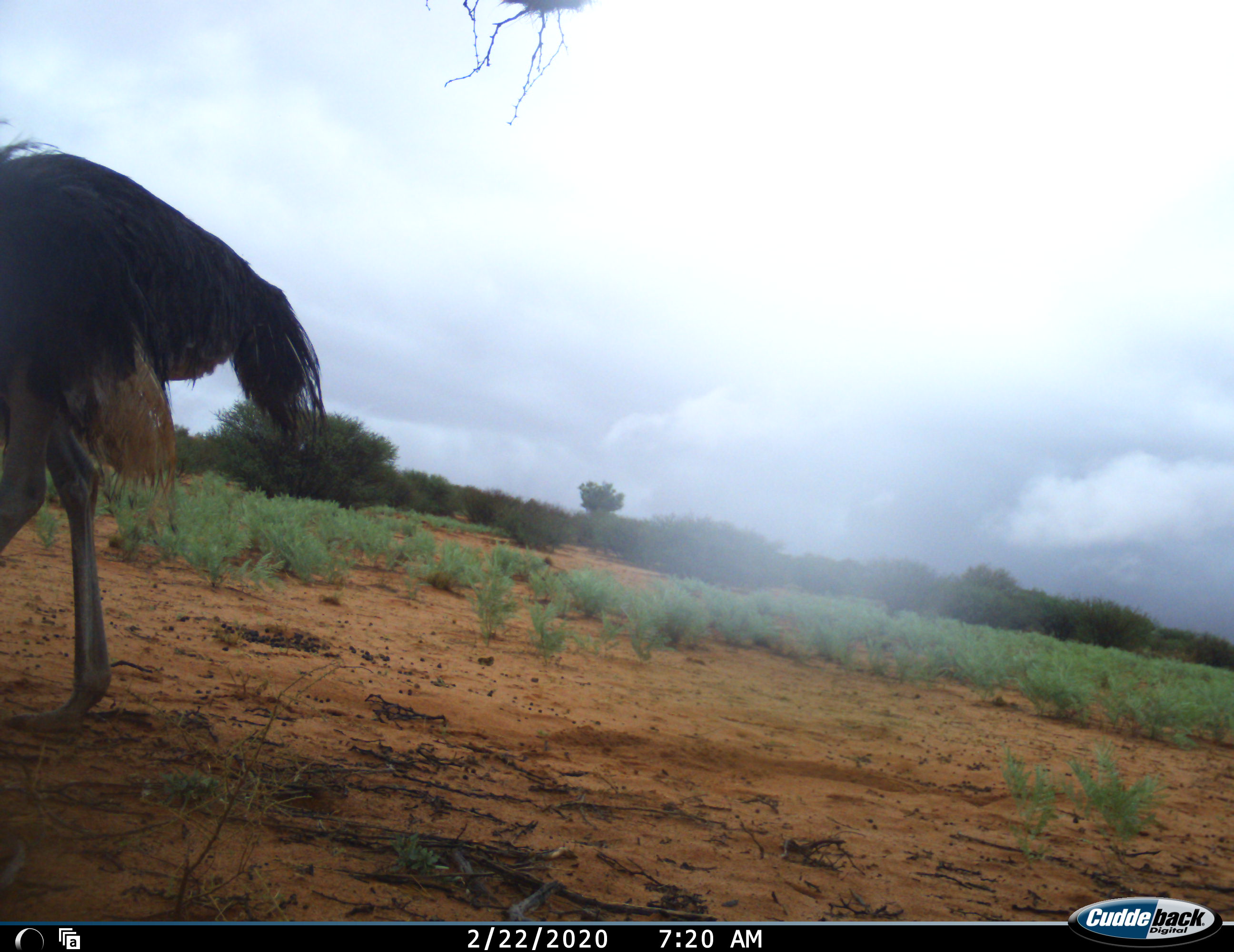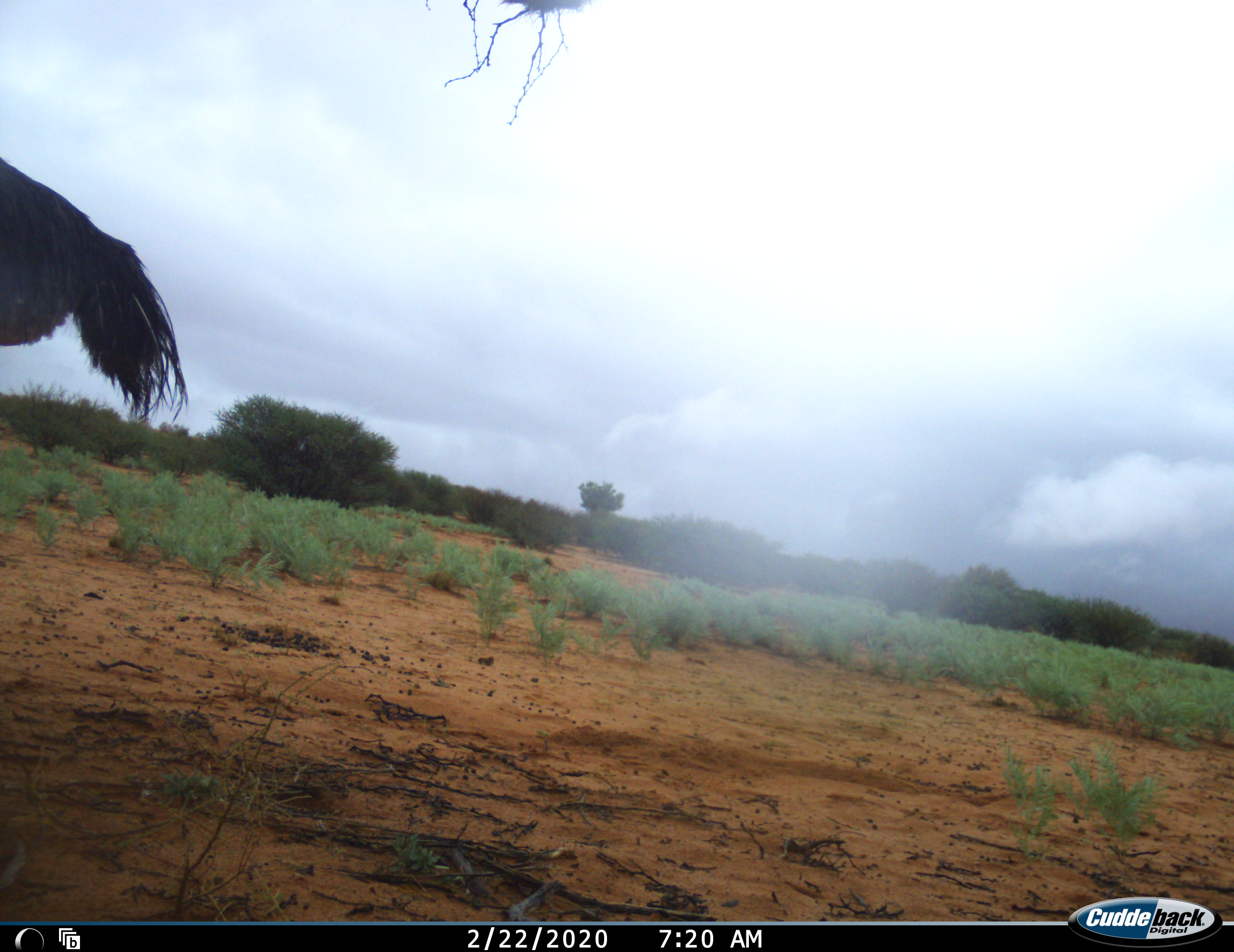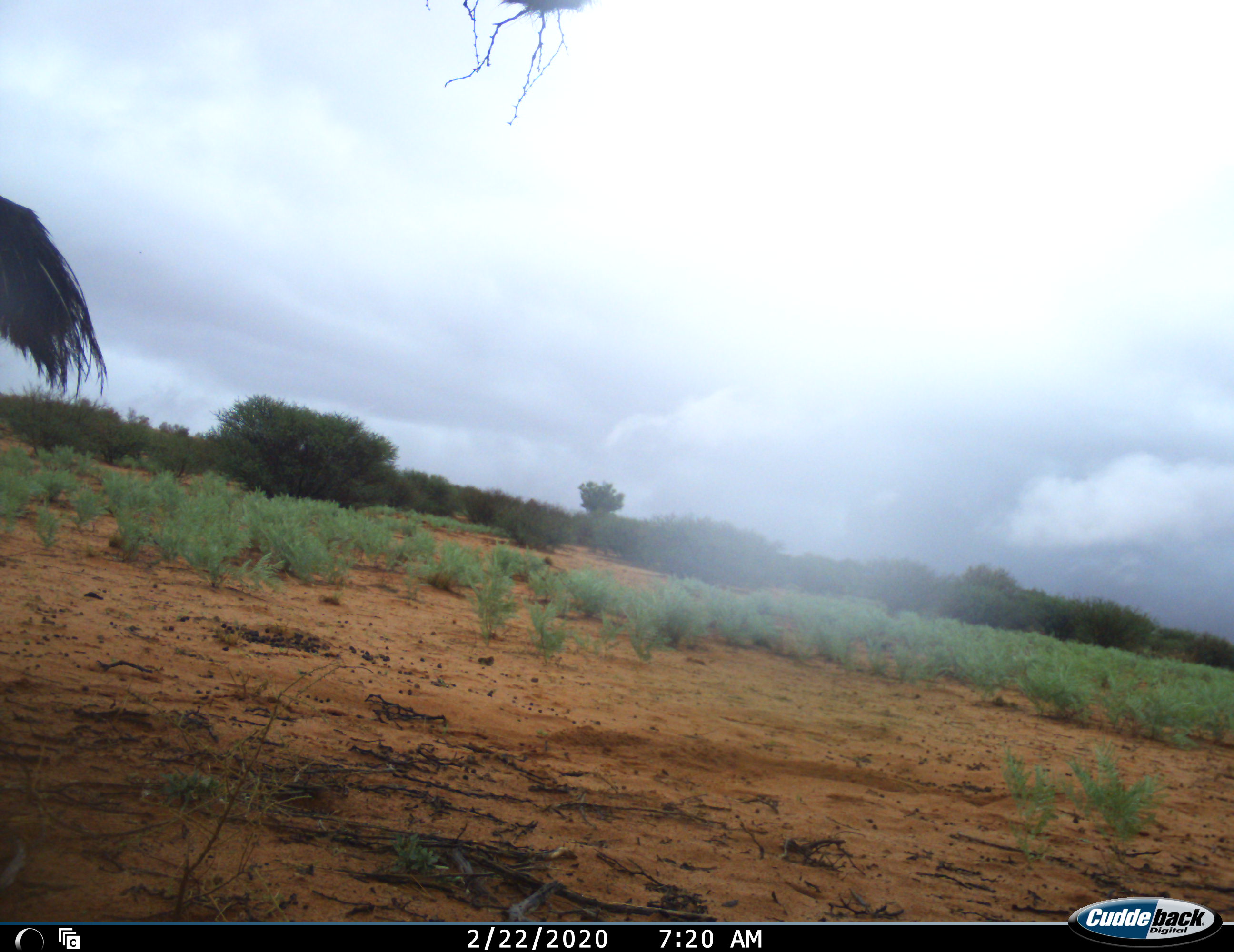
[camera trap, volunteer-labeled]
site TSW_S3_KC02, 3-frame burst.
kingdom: Animalia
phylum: Chordata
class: Aves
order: Struthioniformes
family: Struthionidae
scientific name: Struthionidae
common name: ostrich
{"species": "ostrich (Struthionidae)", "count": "1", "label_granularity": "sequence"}